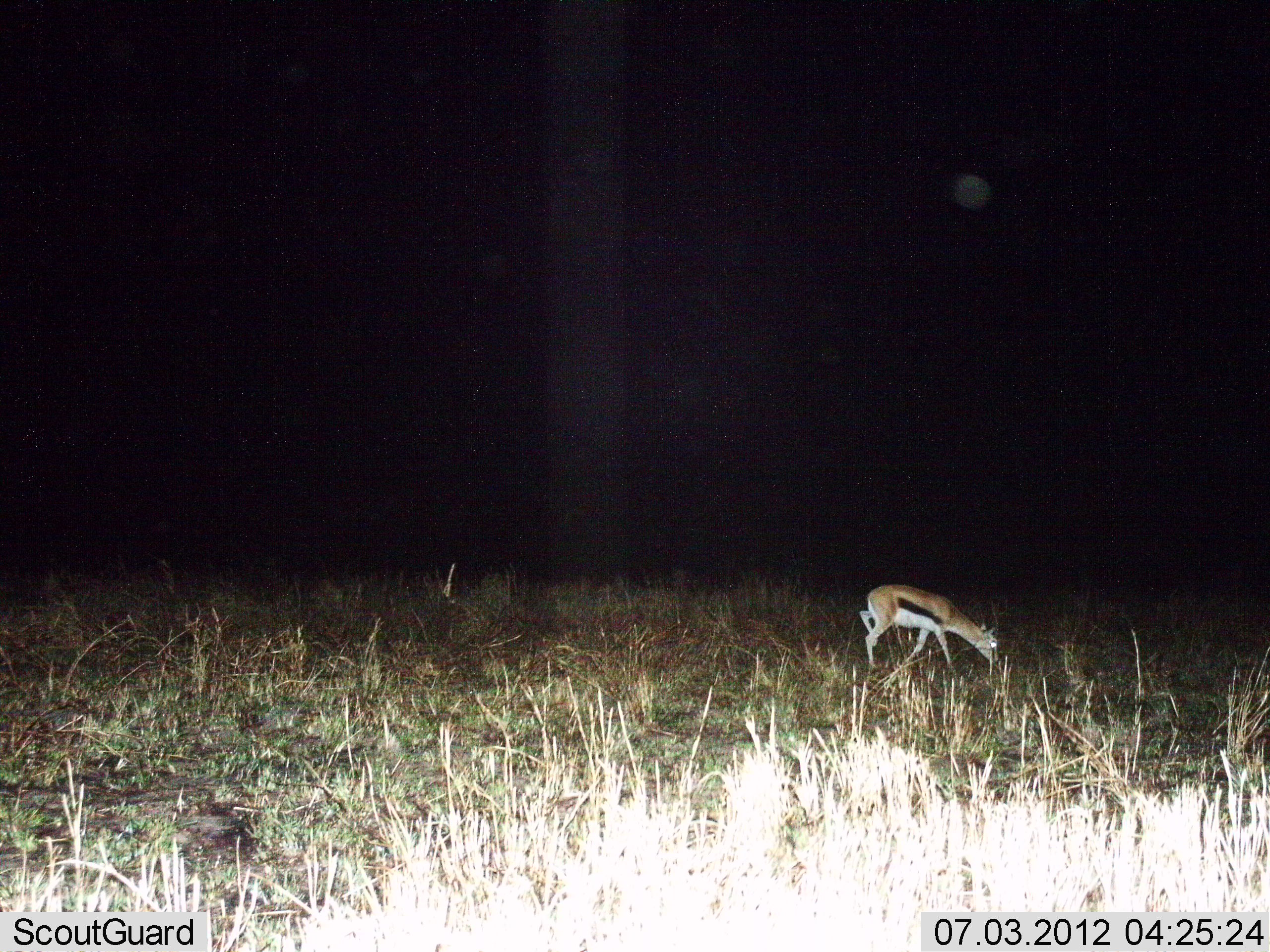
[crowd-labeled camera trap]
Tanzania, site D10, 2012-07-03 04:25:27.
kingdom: Animalia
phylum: Chordata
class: Mammalia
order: Artiodactyla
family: Bovidae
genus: Eudorcas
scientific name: Eudorcas thomsonii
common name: thomson's gazelle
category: gazellethomsons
Gazellethomsons (thomson's gazelle) (Eudorcas thomsonii), count 1. Behavior (volunteer vote fractions): standing 20%, resting 0%, moving 10%, interacting 0%. Young present (vote fraction): 0%. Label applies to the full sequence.